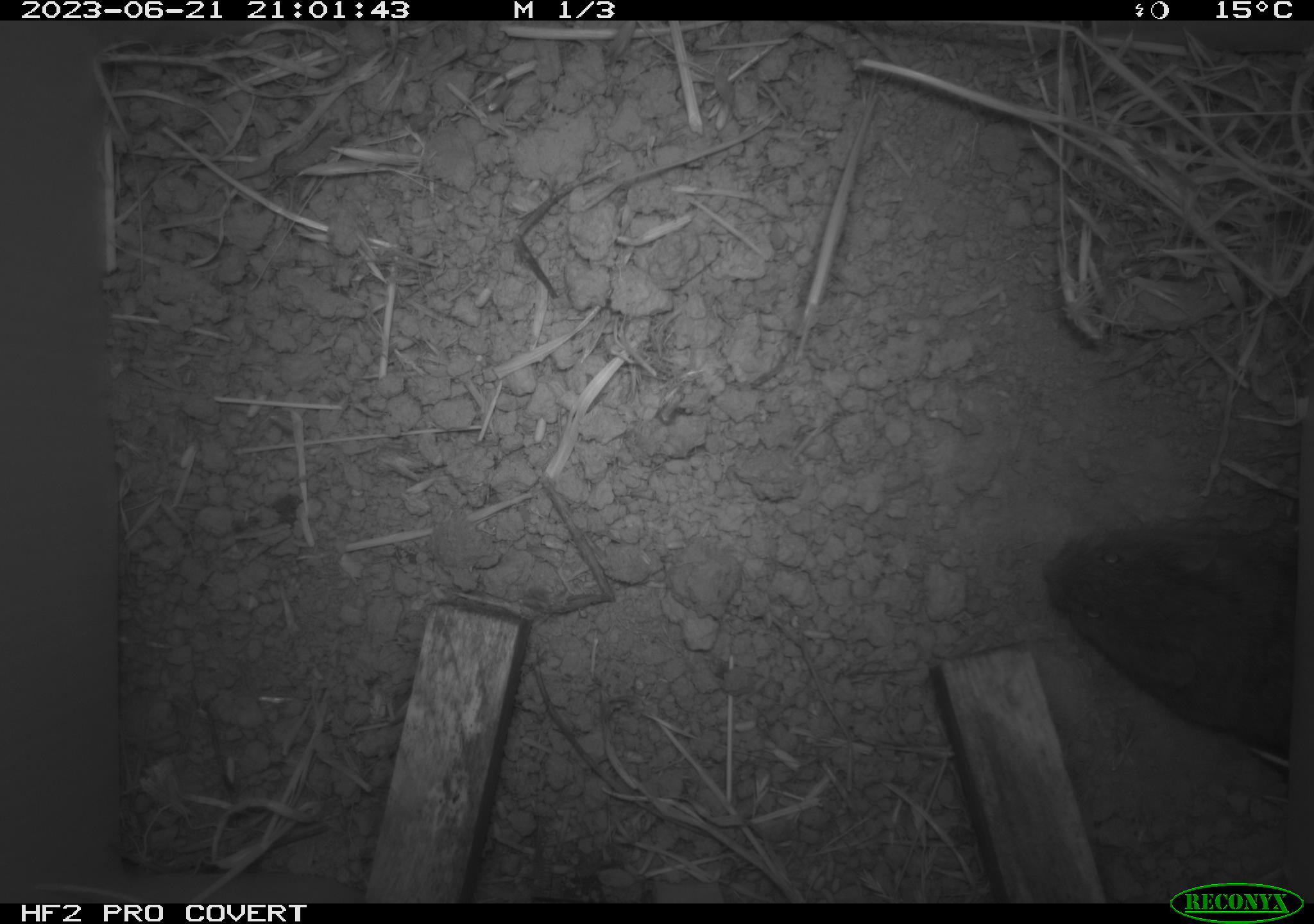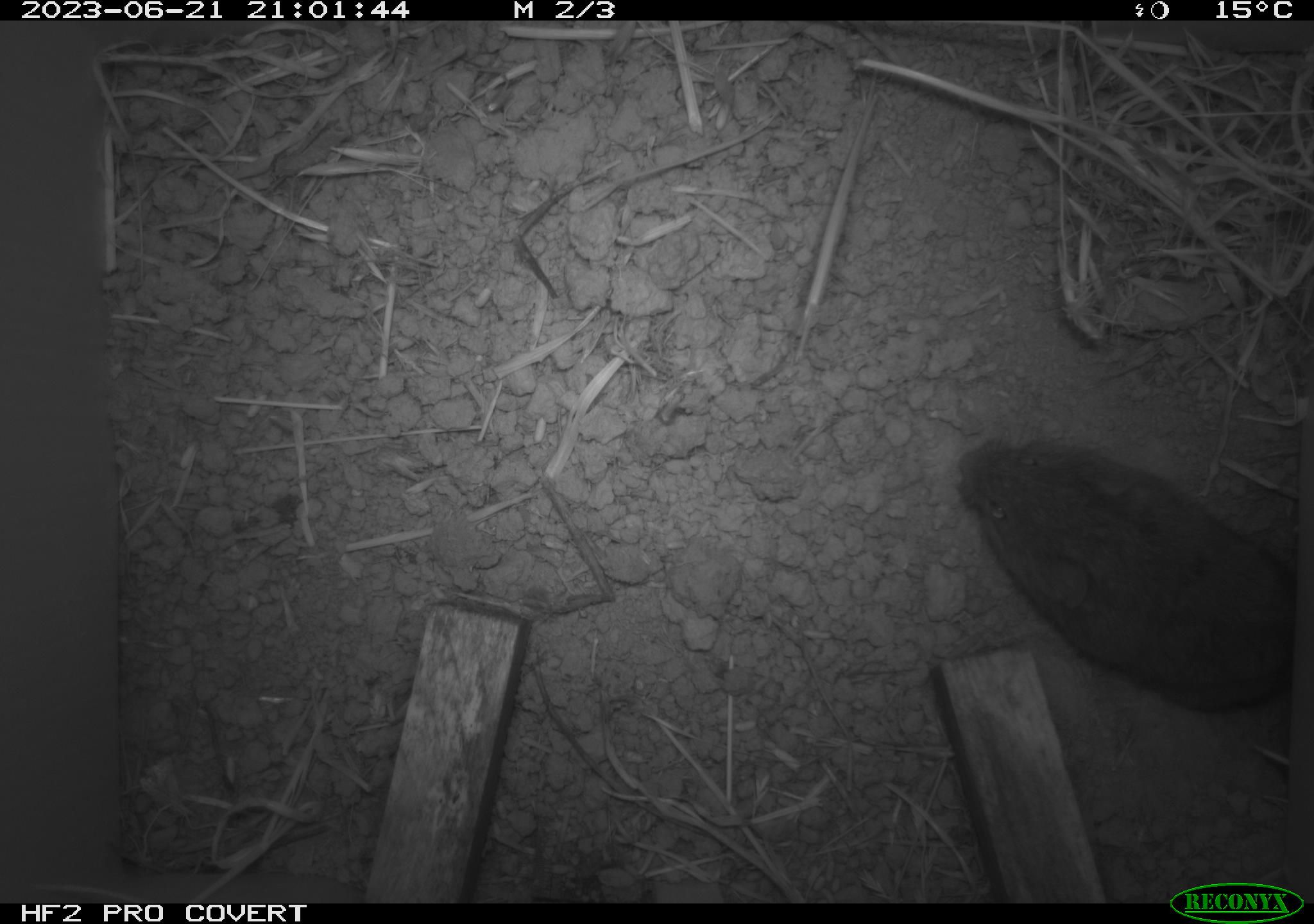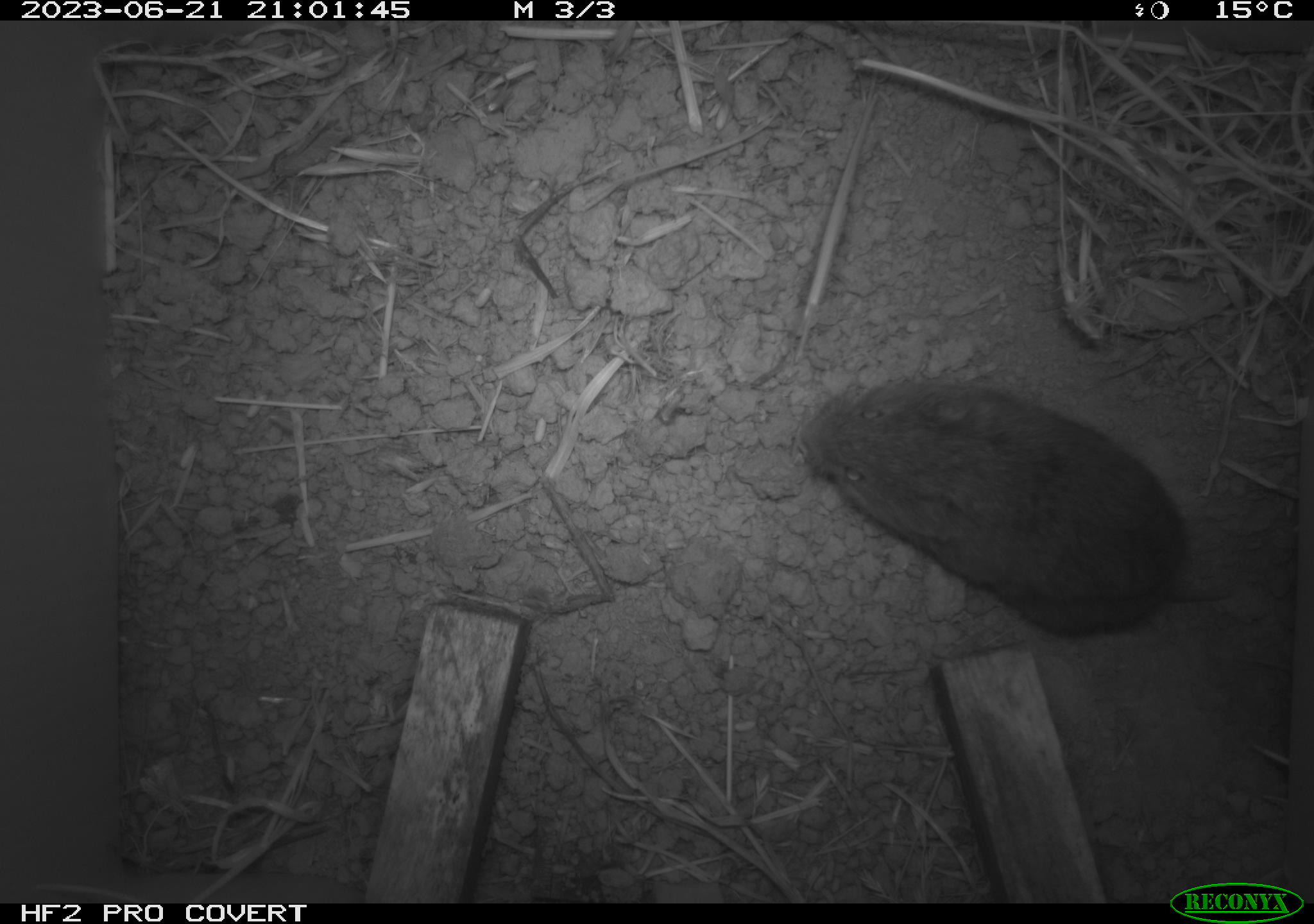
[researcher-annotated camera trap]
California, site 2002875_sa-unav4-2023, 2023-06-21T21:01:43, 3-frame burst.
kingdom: Animalia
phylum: Chordata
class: Mammalia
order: Rodentia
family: Cricetidae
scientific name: Arvicolinae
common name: voles, lemmings, and muskrats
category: arvicolinae subfamily